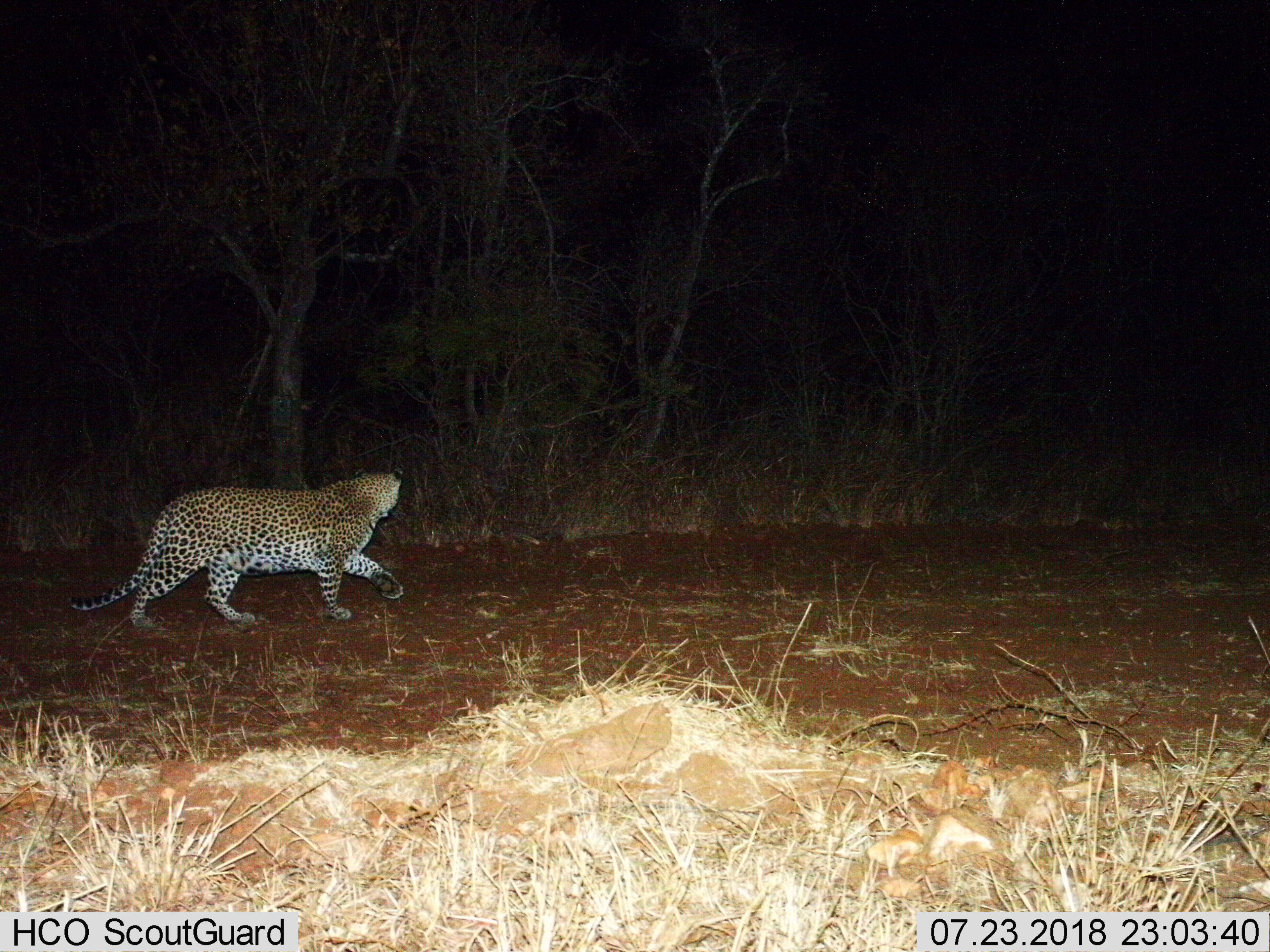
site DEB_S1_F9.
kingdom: Animalia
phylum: Chordata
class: Mammalia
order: Carnivora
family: Felidae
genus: Panthera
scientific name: Panthera pardus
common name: leopard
Leopard (Panthera pardus), count 1. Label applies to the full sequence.